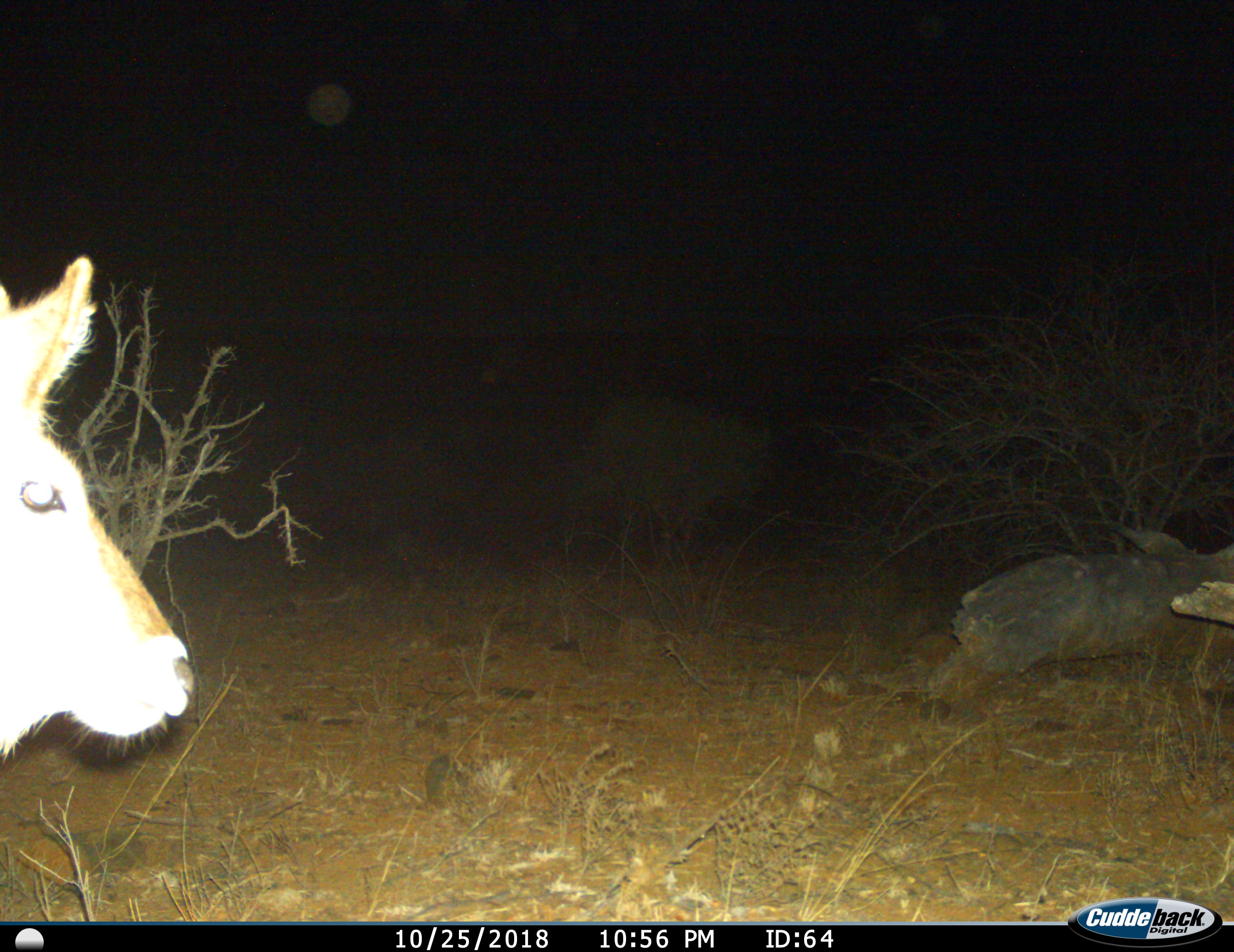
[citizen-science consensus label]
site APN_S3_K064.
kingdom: Animalia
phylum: Chordata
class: Mammalia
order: Artiodactyla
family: Bovidae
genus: Aepyceros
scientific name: Aepyceros melampus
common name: impala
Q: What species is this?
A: Impala (Aepyceros melampus).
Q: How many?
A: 1.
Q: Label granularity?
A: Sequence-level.